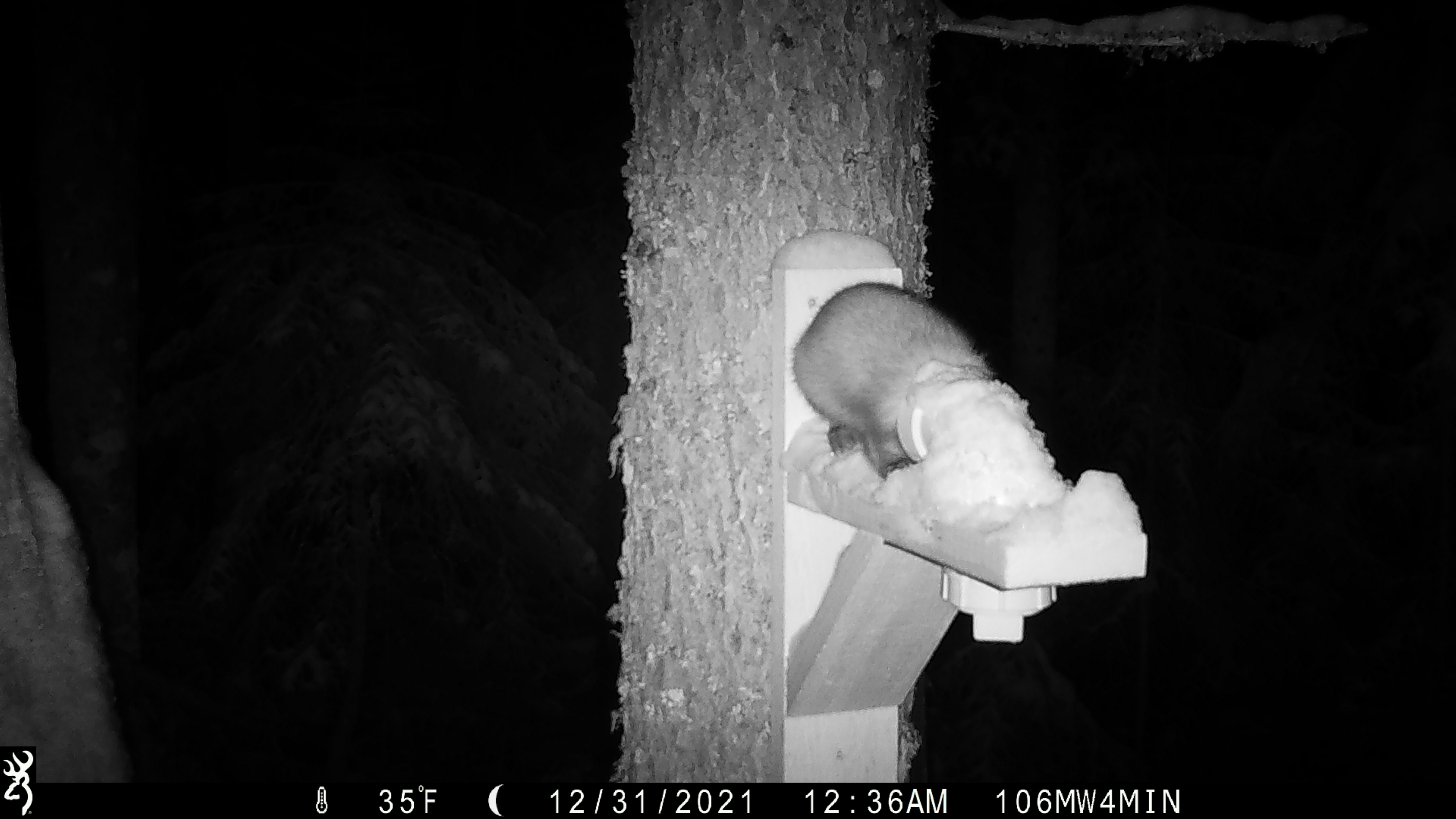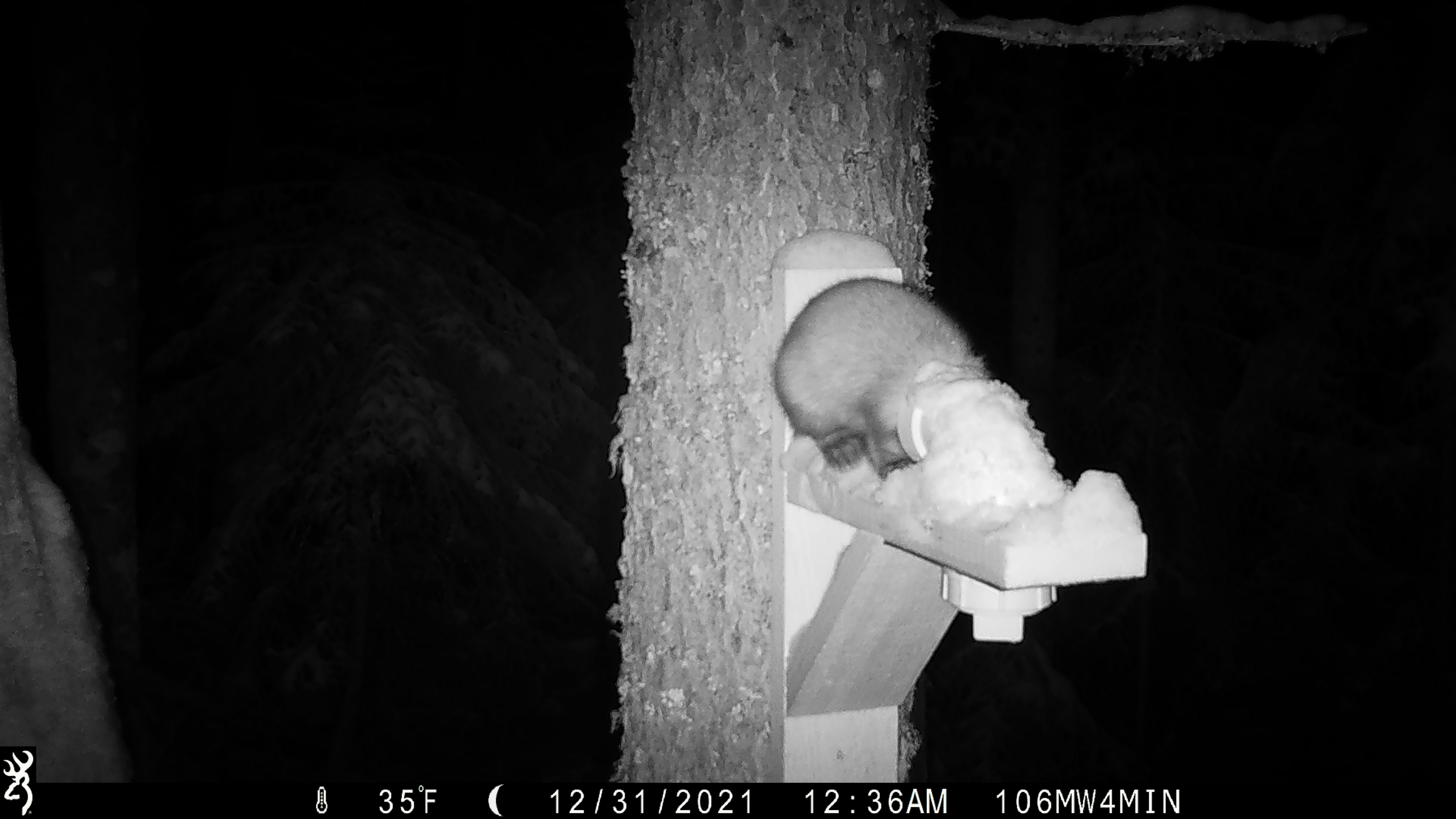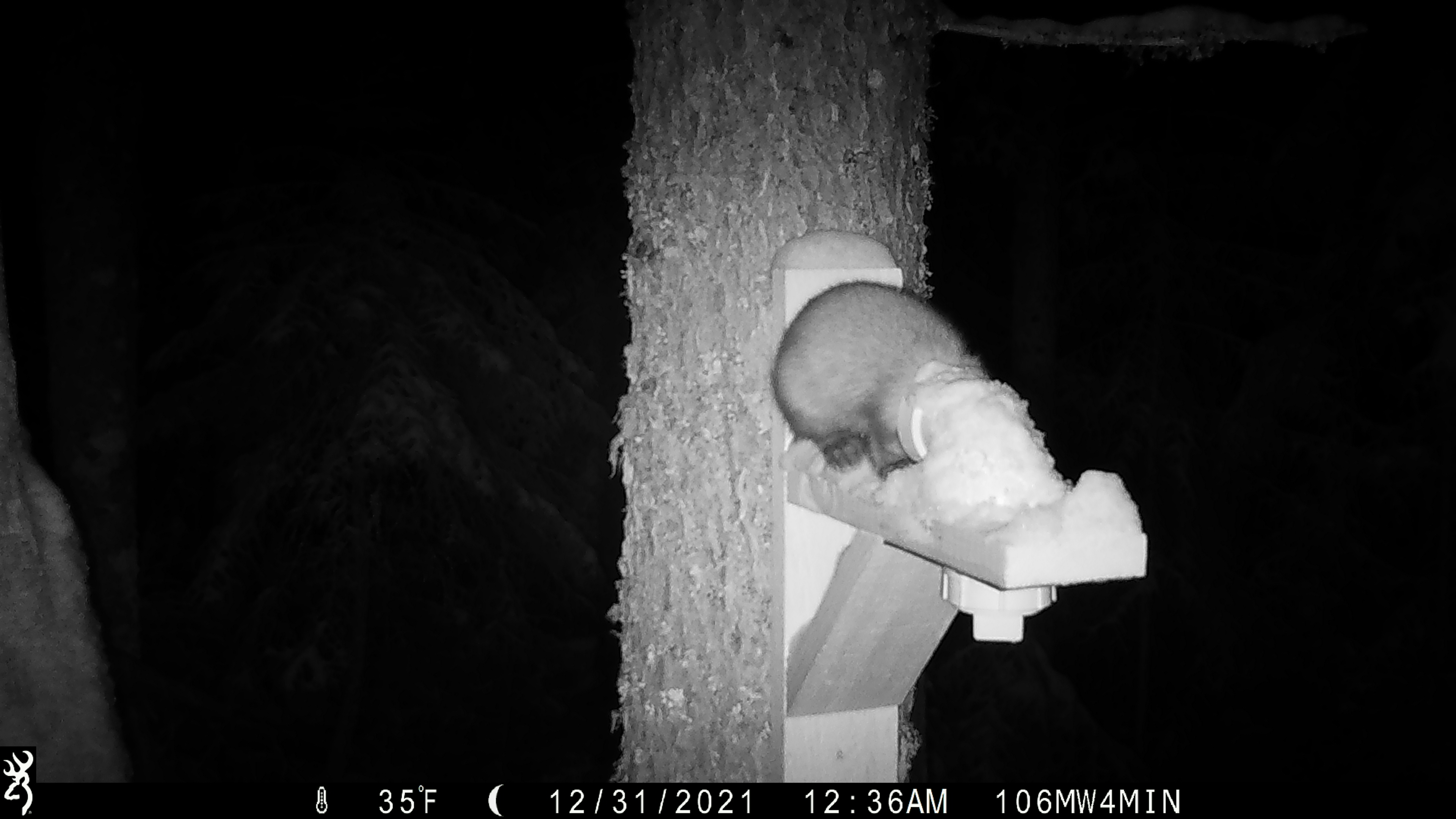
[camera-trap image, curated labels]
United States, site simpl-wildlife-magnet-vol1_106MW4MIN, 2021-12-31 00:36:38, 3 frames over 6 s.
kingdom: Animalia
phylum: Chordata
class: Mammalia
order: Carnivora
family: Mustelidae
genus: Martes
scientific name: Martes americana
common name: american marten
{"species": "american marten (Martes americana)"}